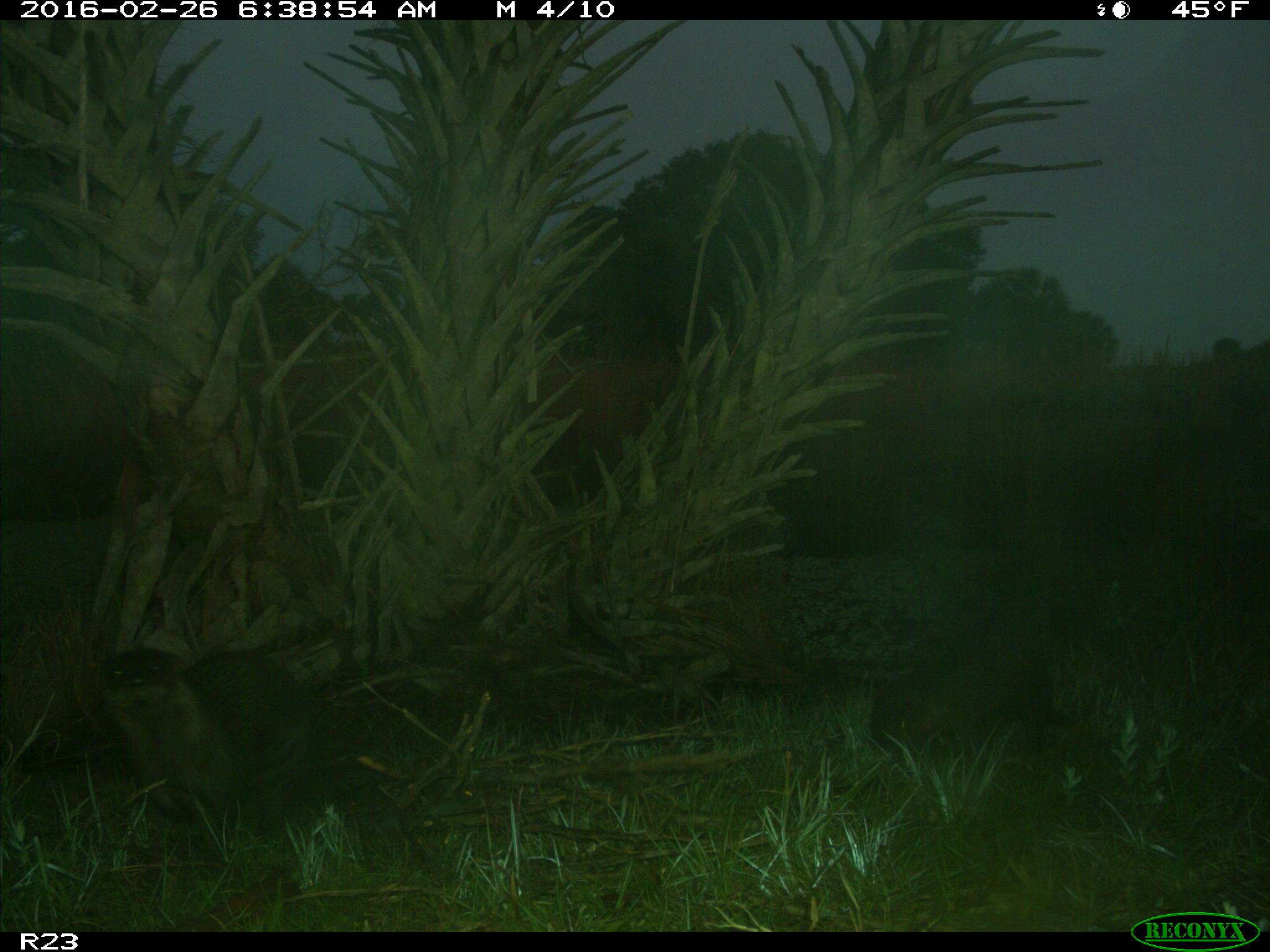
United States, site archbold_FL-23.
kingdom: Animalia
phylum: Chordata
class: Mammalia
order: Carnivora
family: Mustelidae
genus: Lontra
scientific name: Lontra canadensis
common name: north american river otter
Lontra canadensis (north american river otter).